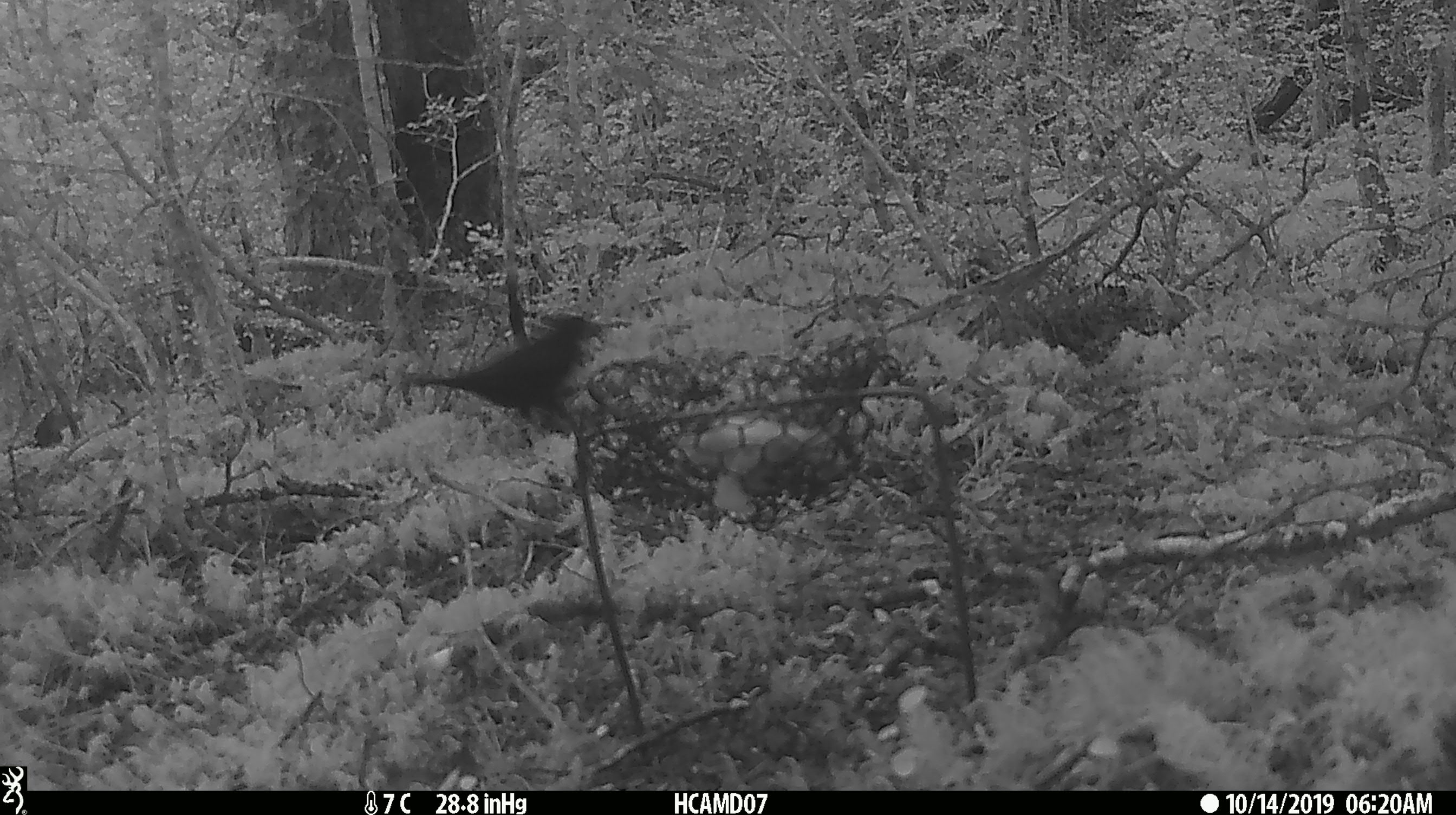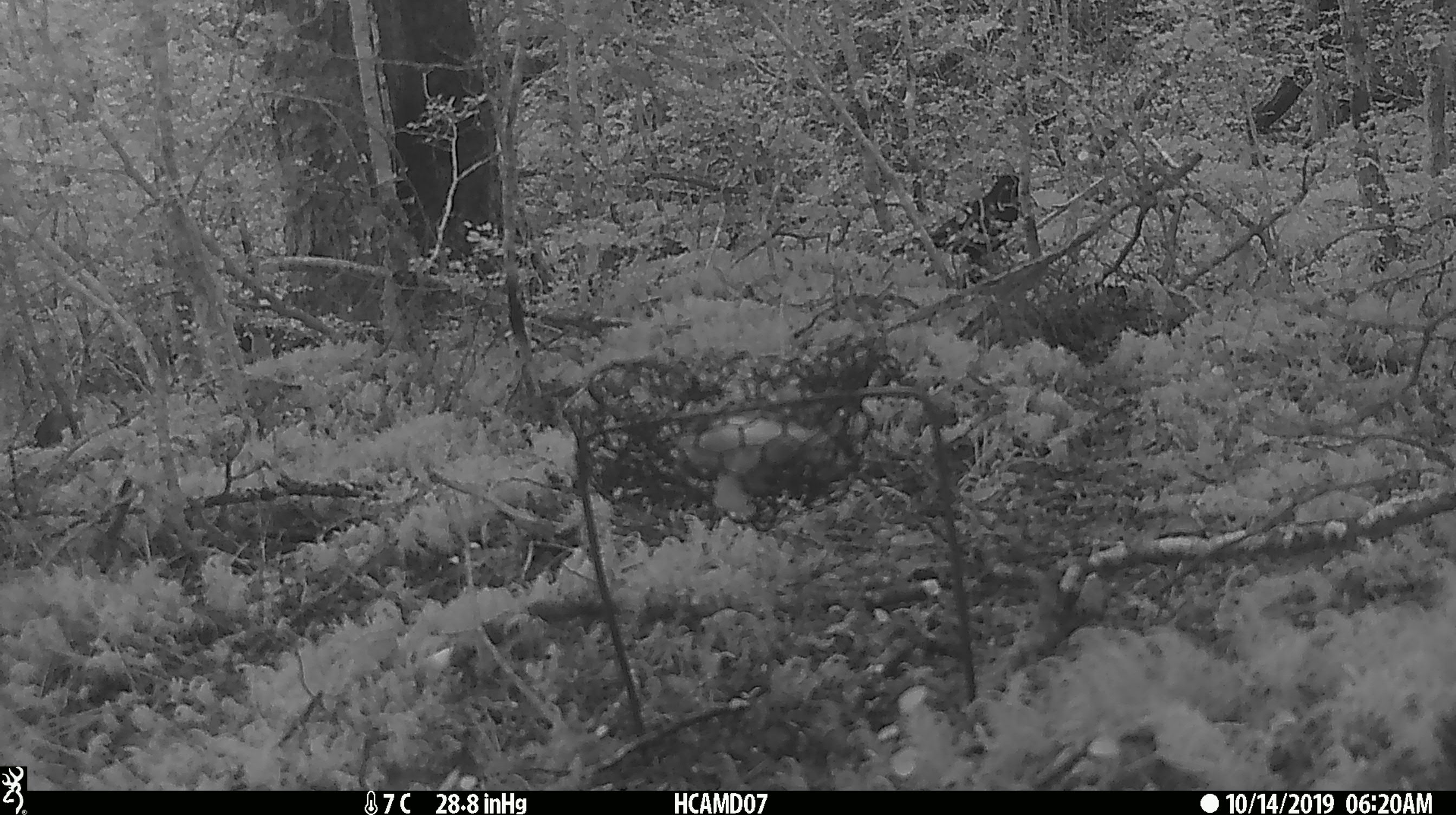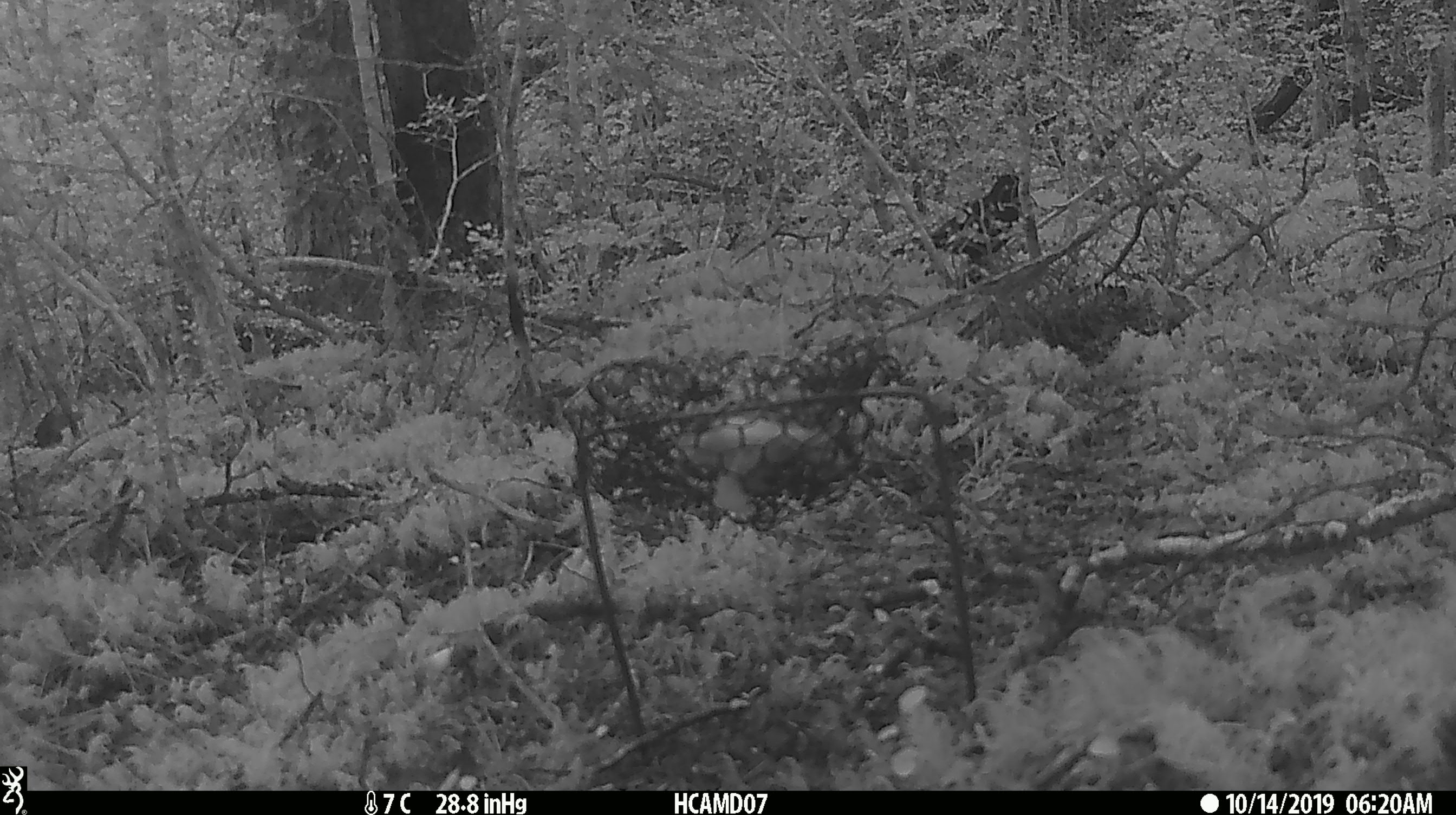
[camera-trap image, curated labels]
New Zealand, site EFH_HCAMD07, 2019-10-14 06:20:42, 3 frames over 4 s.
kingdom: Animalia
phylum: Chordata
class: Aves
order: Passeriformes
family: Turdidae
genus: Turdus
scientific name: Turdus philomelos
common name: song thrush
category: thrush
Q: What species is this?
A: Thrush (song thrush) (Turdus philomelos).